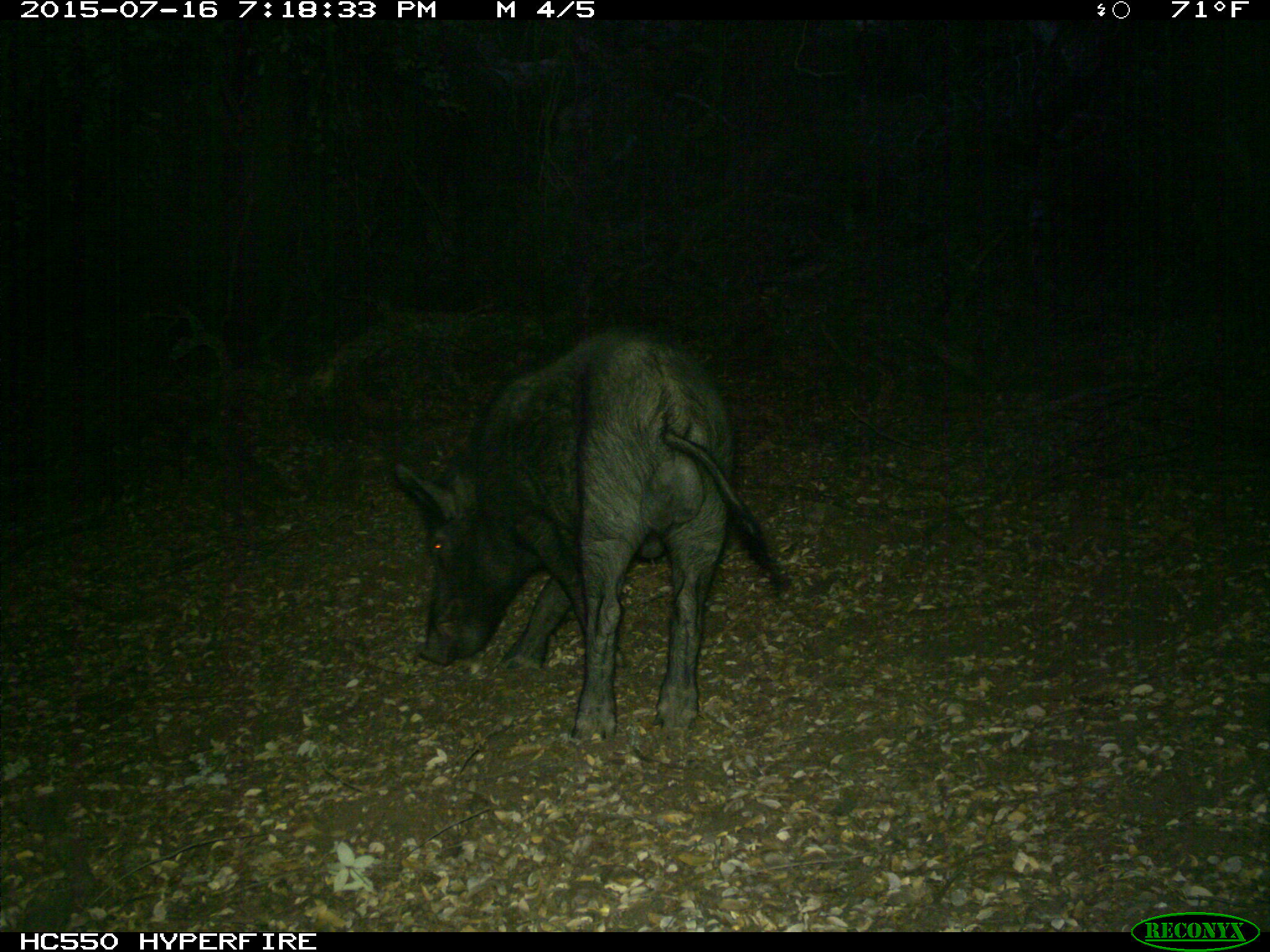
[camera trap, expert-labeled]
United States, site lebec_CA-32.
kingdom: Animalia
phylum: Chordata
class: Mammalia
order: Artiodactyla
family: Suidae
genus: Sus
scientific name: Sus scrofa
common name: wild boar